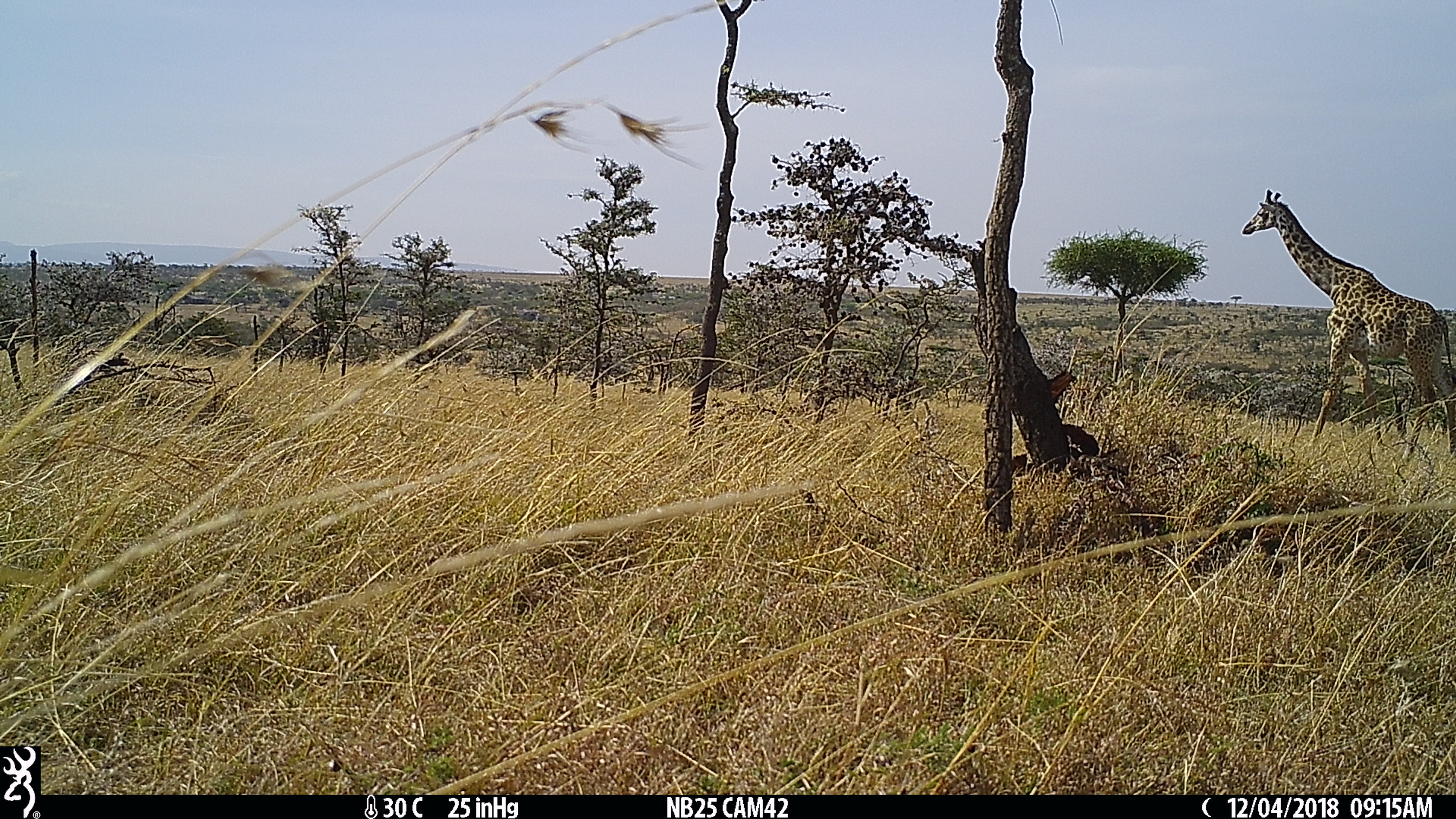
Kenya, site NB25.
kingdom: Animalia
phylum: Chordata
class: Mammalia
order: Artiodactyla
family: Giraffidae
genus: Giraffa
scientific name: Giraffa camelopardalis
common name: northern giraffe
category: giraffe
Giraffe (northern giraffe) (Giraffa camelopardalis).